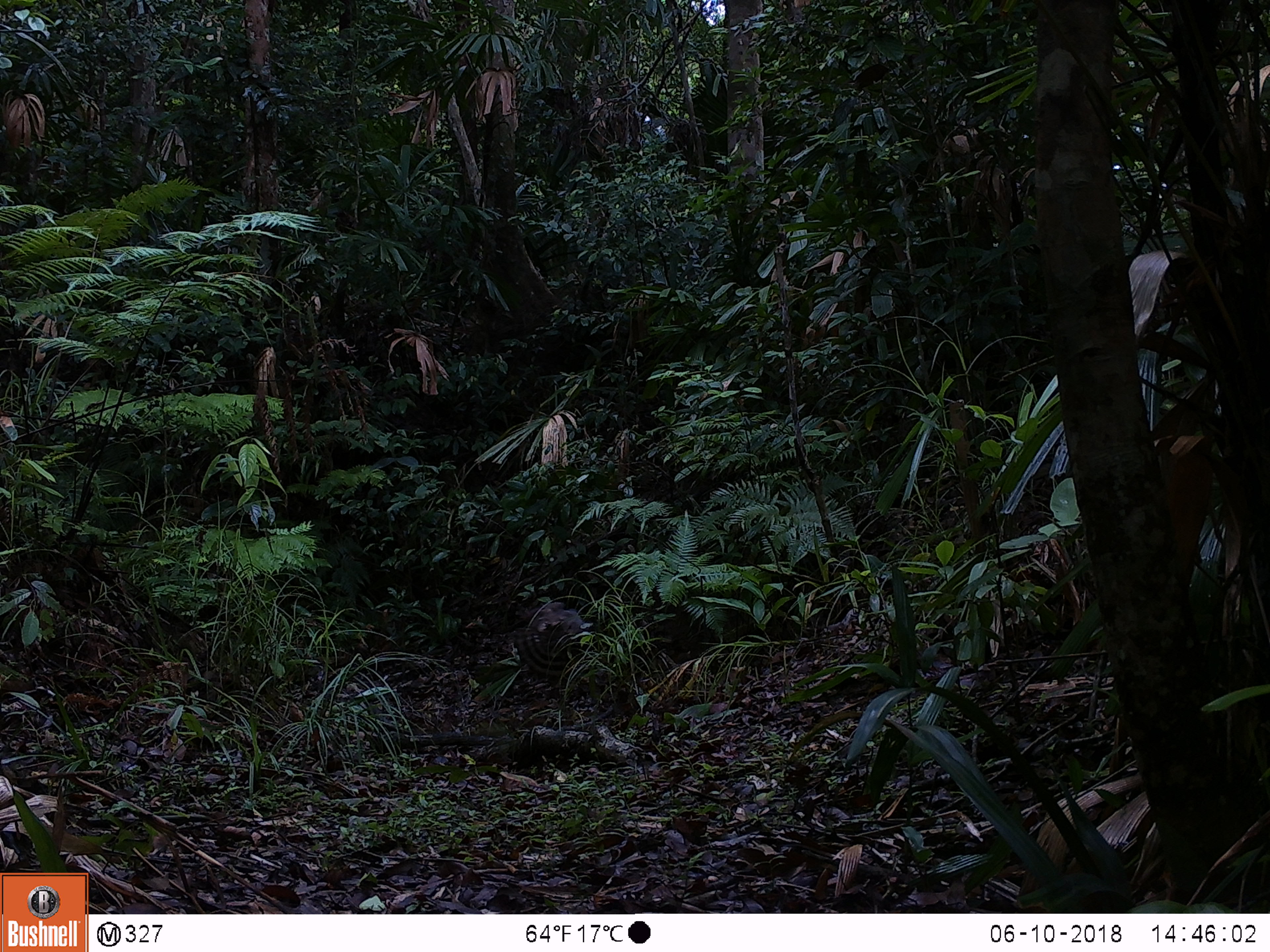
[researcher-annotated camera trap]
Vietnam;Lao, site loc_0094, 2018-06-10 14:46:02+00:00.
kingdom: Animalia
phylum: Chordata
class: Aves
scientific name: Aves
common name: bird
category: unidentified bird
Unidentified bird (bird) (Aves). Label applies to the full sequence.